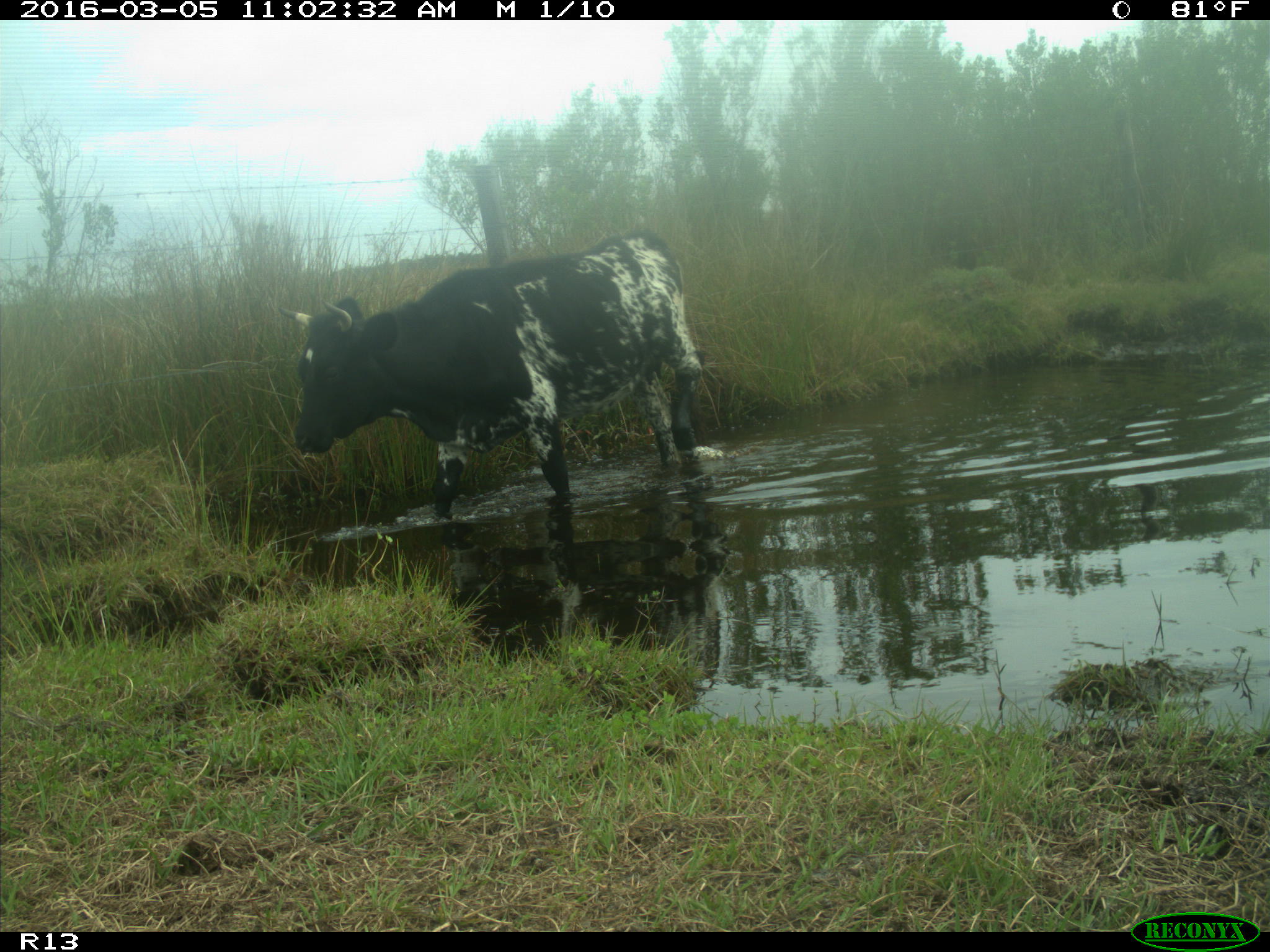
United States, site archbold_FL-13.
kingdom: Animalia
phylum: Chordata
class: Mammalia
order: Artiodactyla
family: Bovidae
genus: Bos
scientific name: Bos taurus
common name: domestic cow